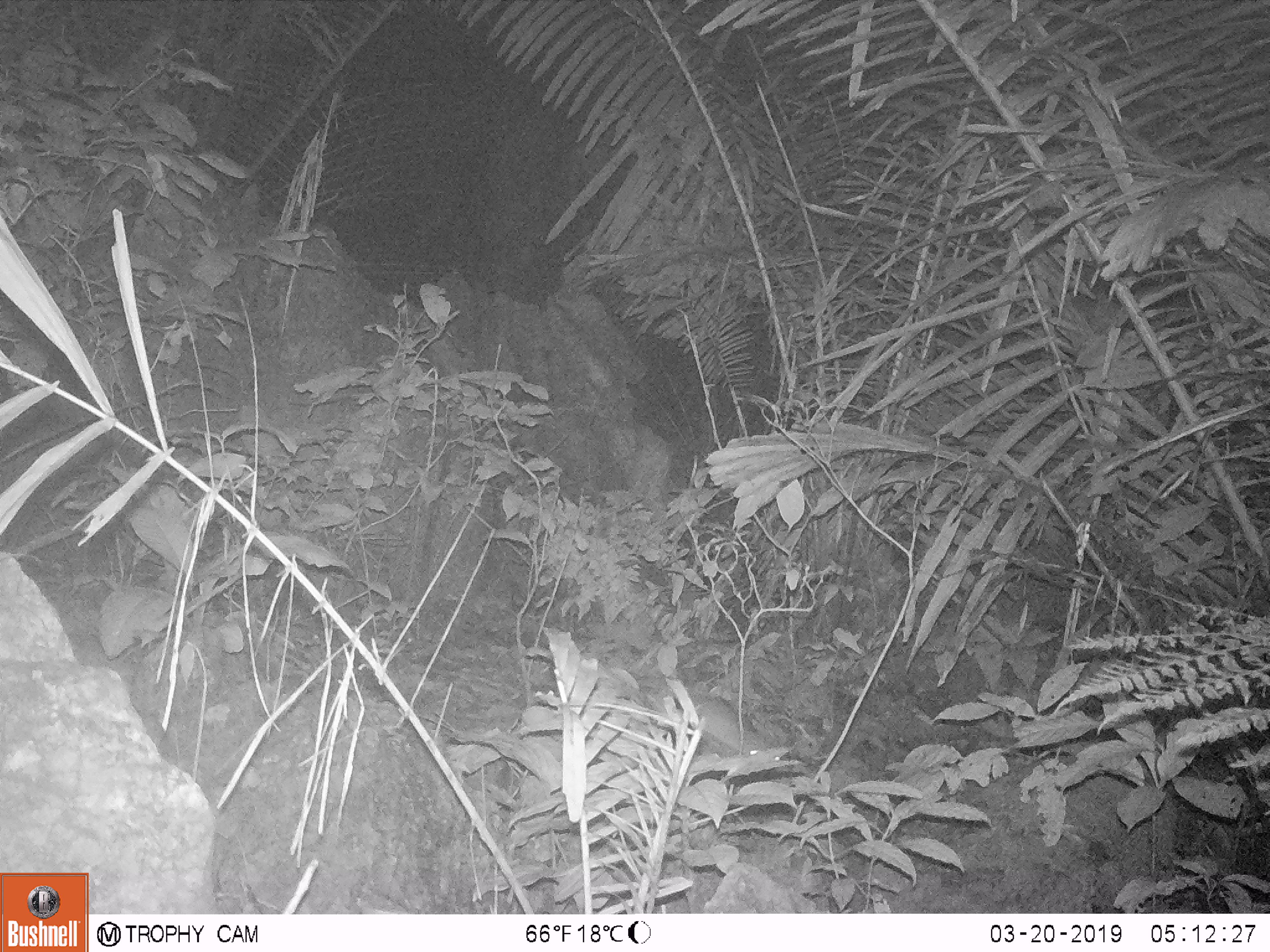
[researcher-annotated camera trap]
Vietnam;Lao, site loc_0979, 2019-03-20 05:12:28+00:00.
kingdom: Animalia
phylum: Chordata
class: Mammalia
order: Rodentia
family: Muridae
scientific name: Muridae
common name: old-world mice and rats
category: unidentified murid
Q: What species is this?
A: Unidentified murid (old-world mice and rats) (Muridae).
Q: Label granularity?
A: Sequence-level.